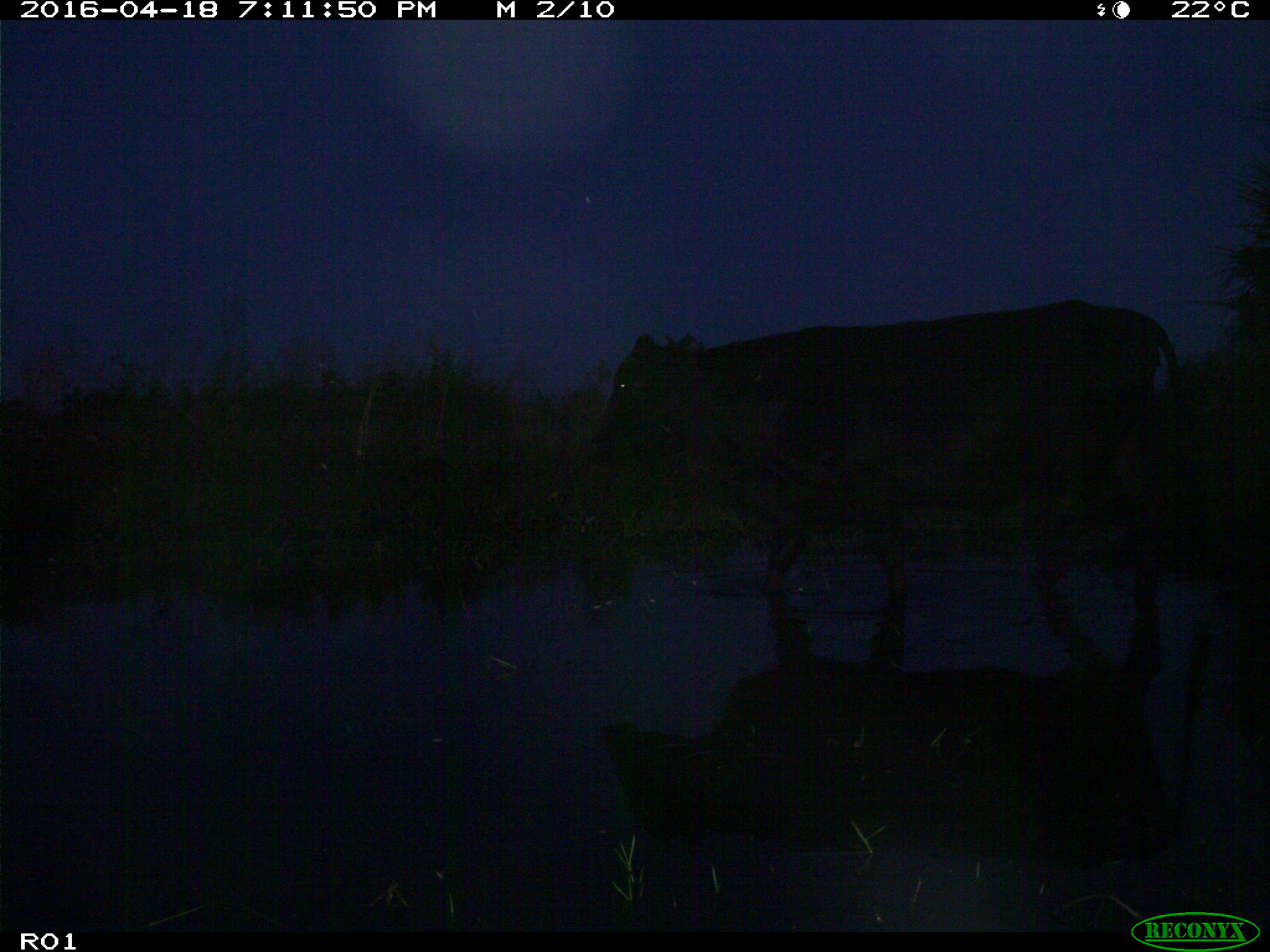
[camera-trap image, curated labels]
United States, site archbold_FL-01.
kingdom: Animalia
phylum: Chordata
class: Mammalia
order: Artiodactyla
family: Bovidae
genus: Bos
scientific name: Bos taurus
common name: domestic cow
Bos taurus (domestic cow).